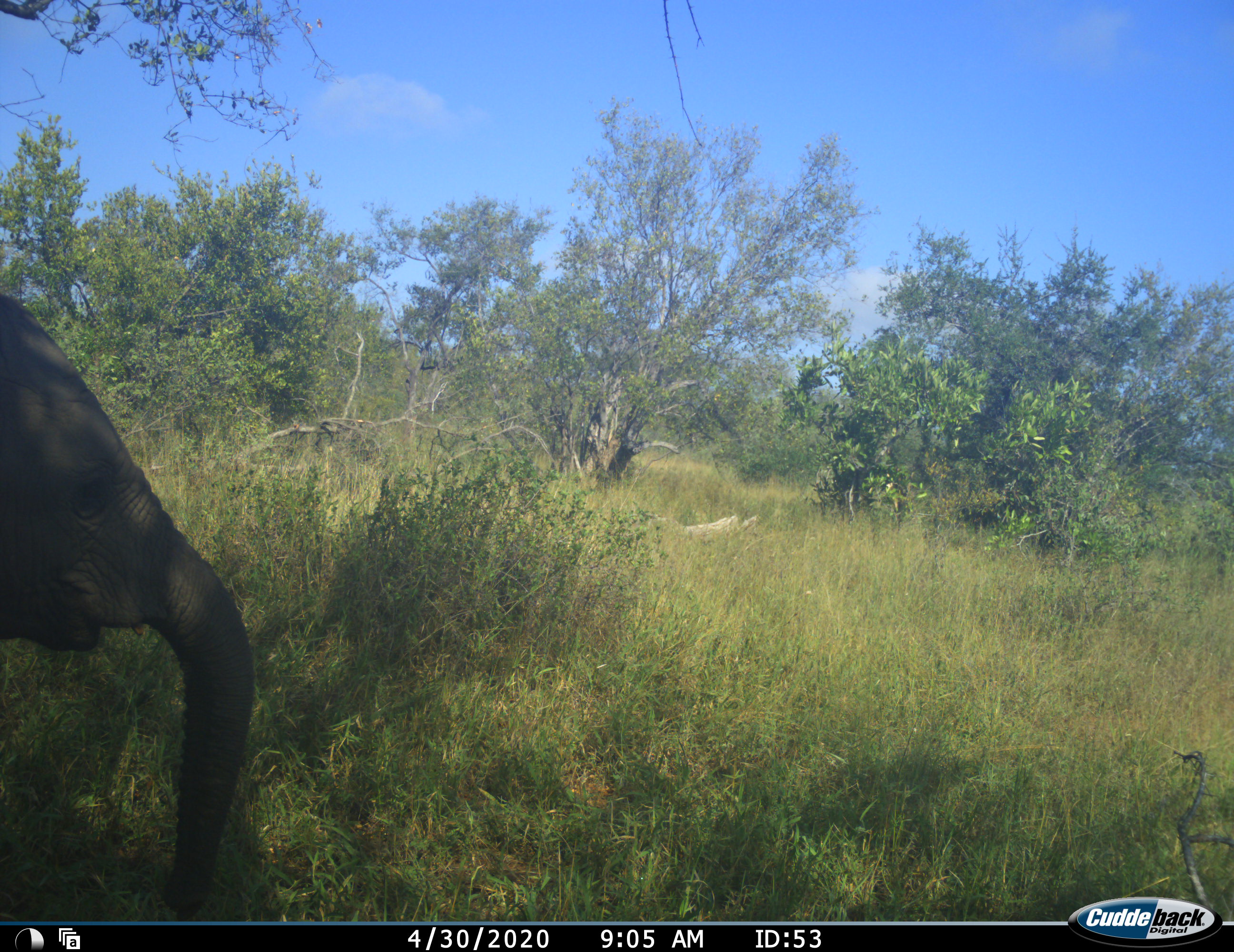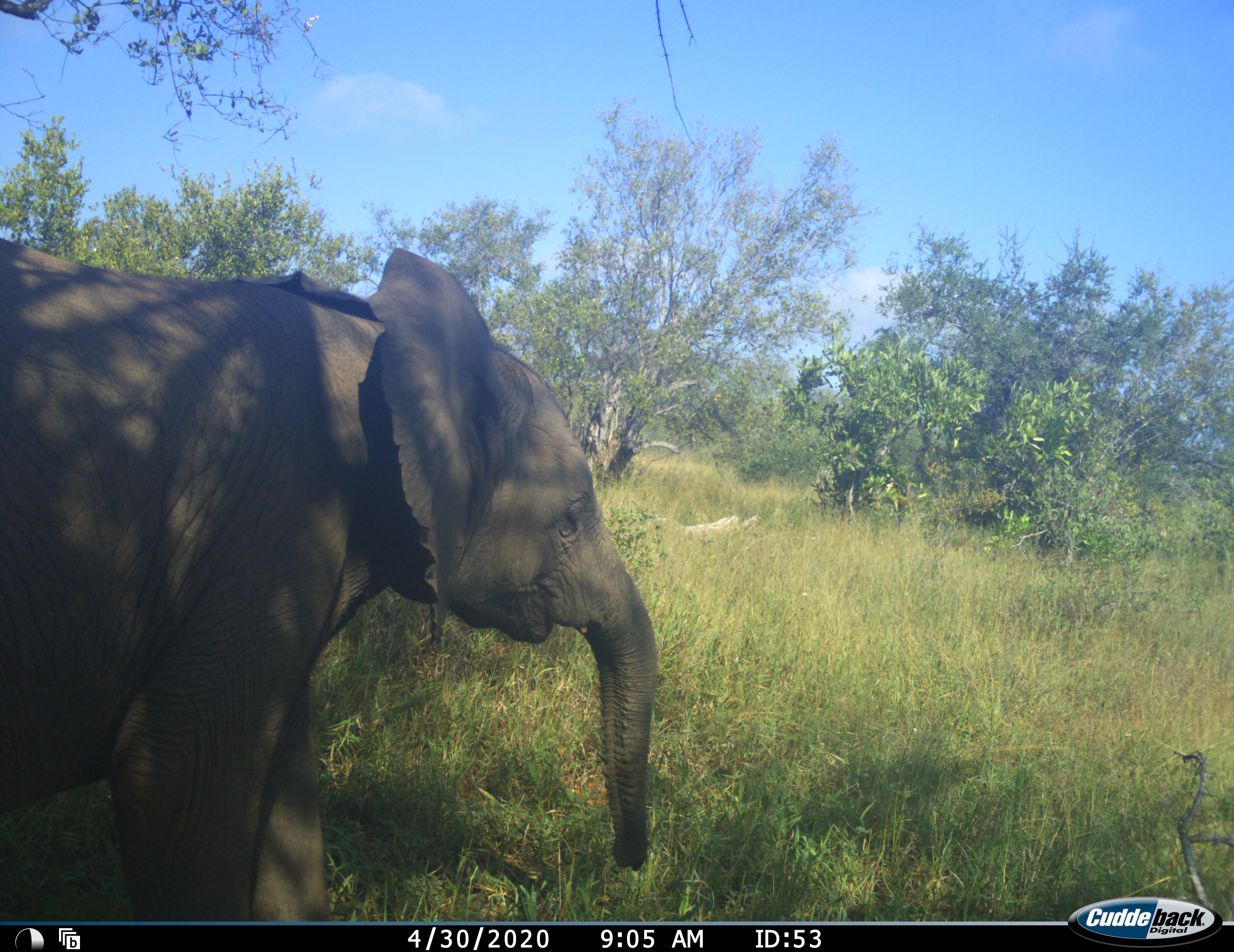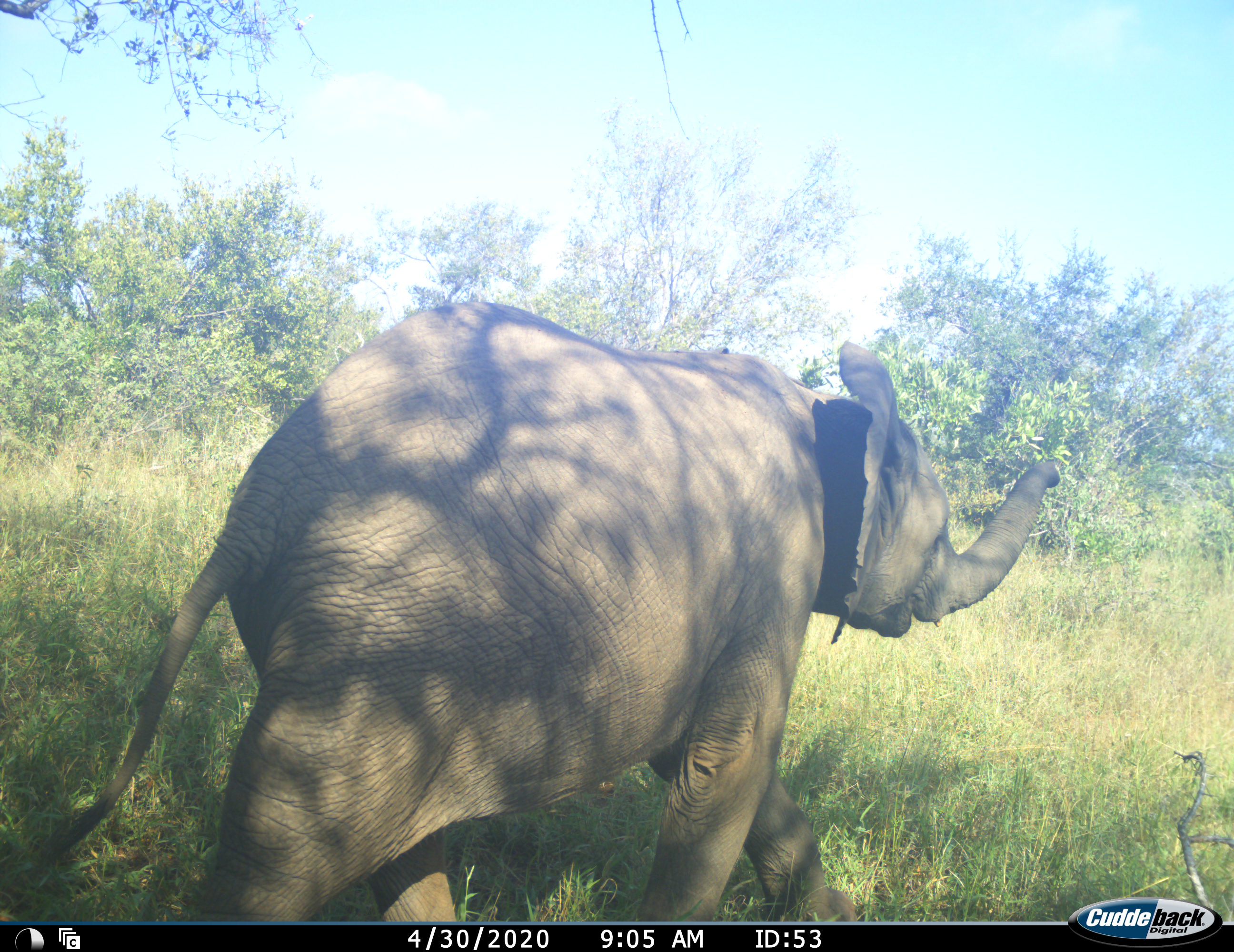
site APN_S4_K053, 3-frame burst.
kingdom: Animalia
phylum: Chordata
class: Mammalia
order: Proboscidea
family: Elephantidae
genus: Loxodonta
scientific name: Loxodonta africana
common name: african bush elephant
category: elephant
Elephant (african bush elephant) (Loxodonta africana), count 1. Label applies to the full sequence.